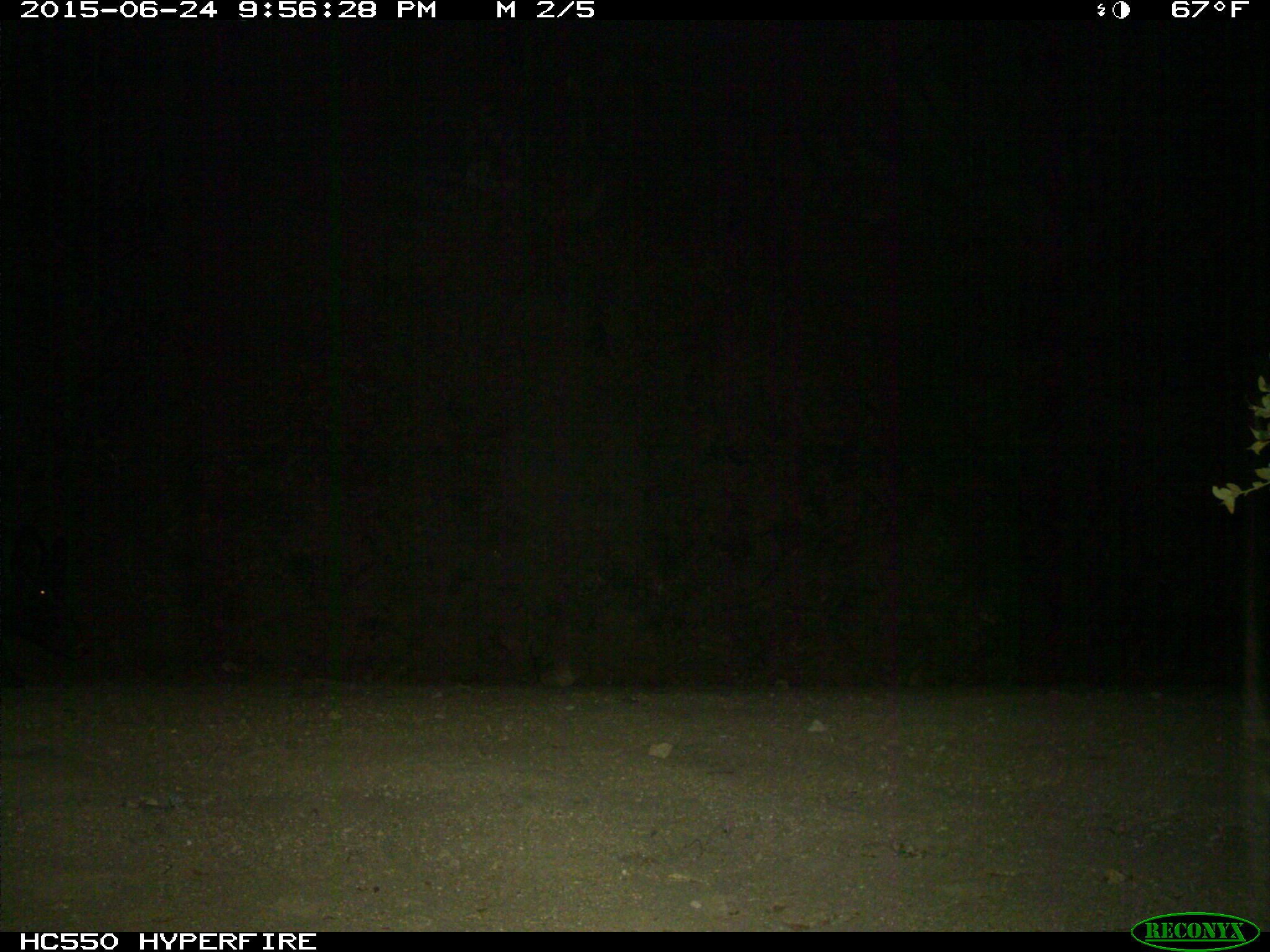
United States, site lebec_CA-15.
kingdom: Animalia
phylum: Chordata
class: Mammalia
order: Artiodactyla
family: Suidae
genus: Sus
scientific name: Sus scrofa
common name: wild boar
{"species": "Sus scrofa (wild boar)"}